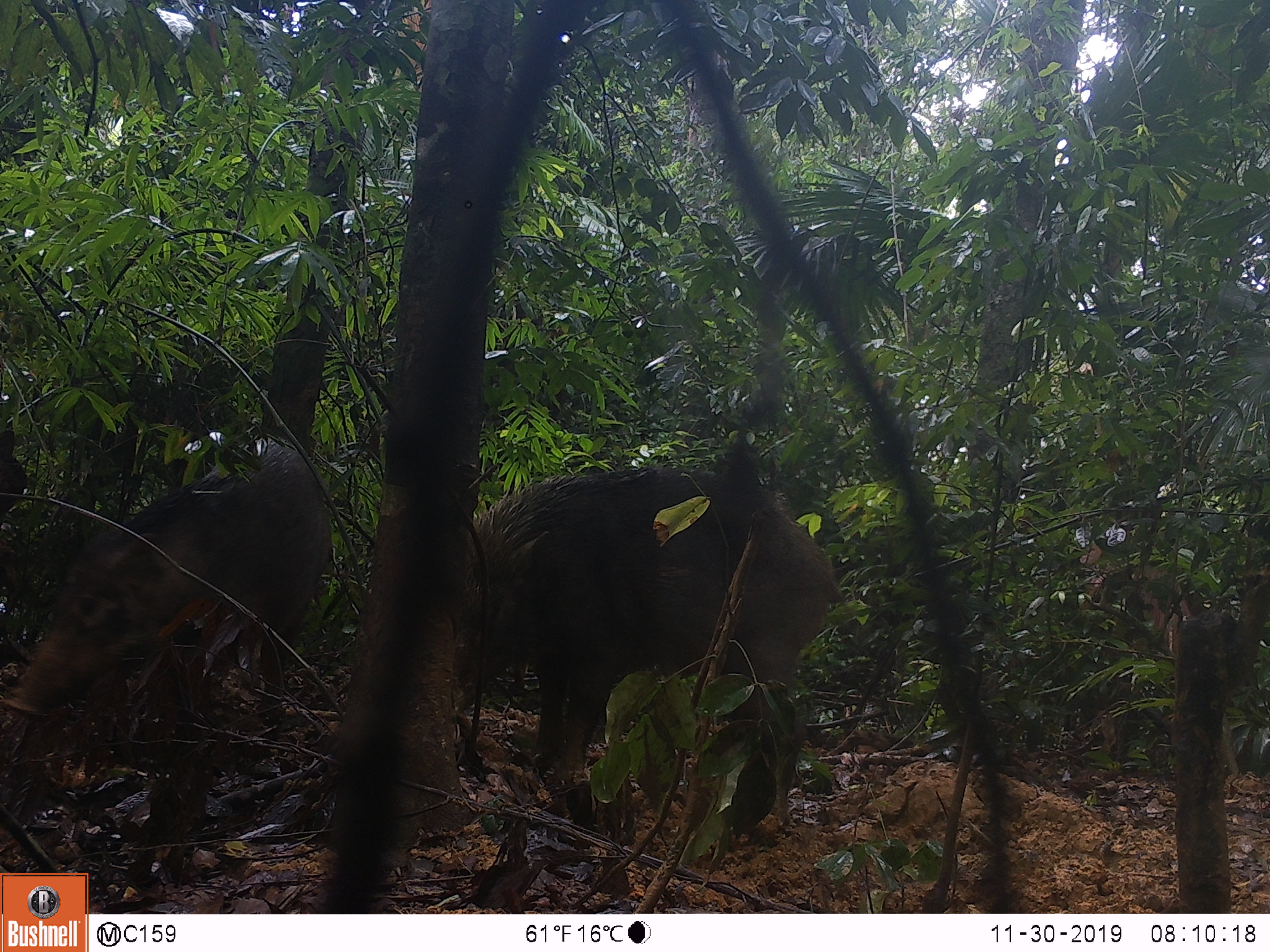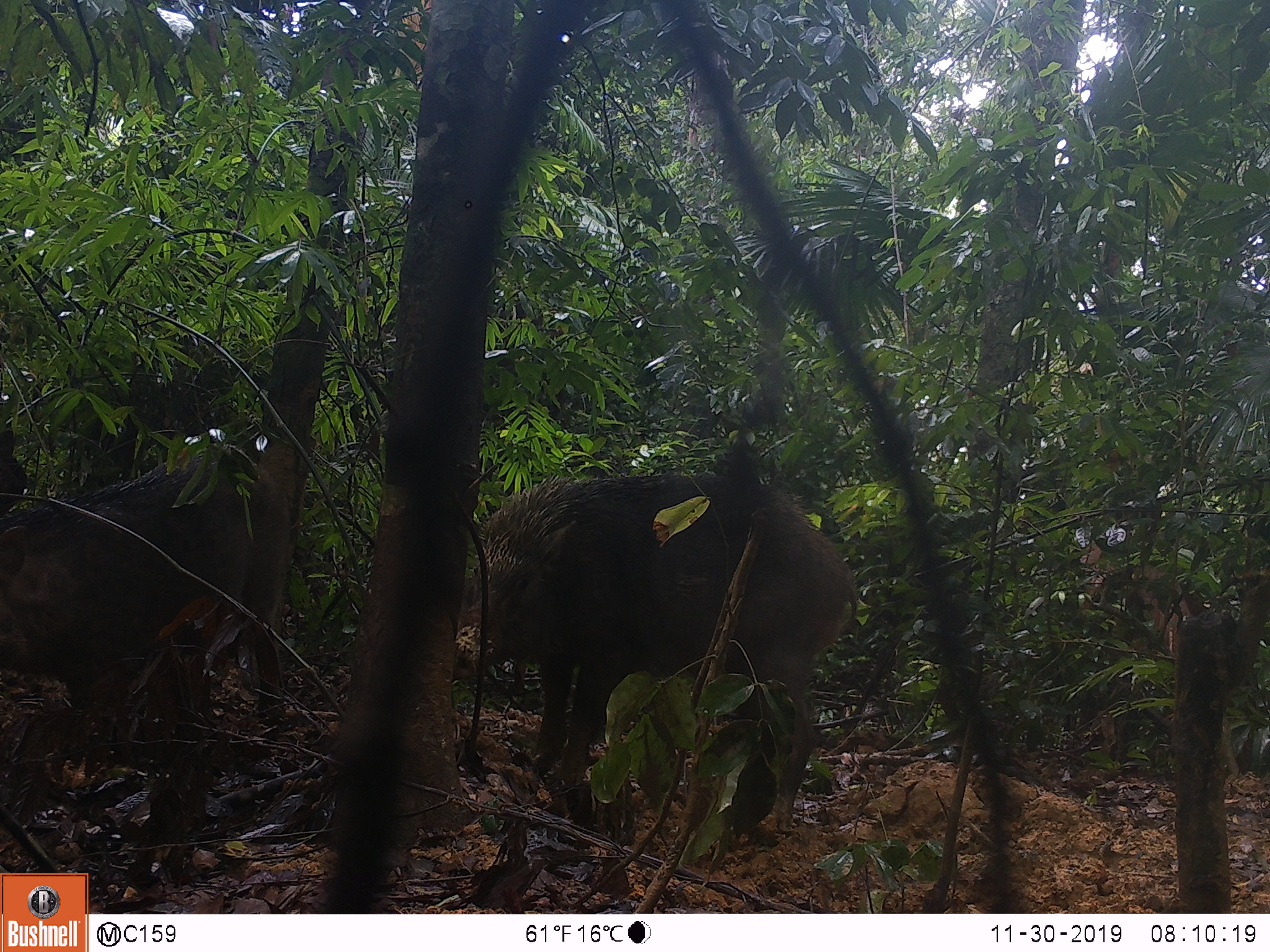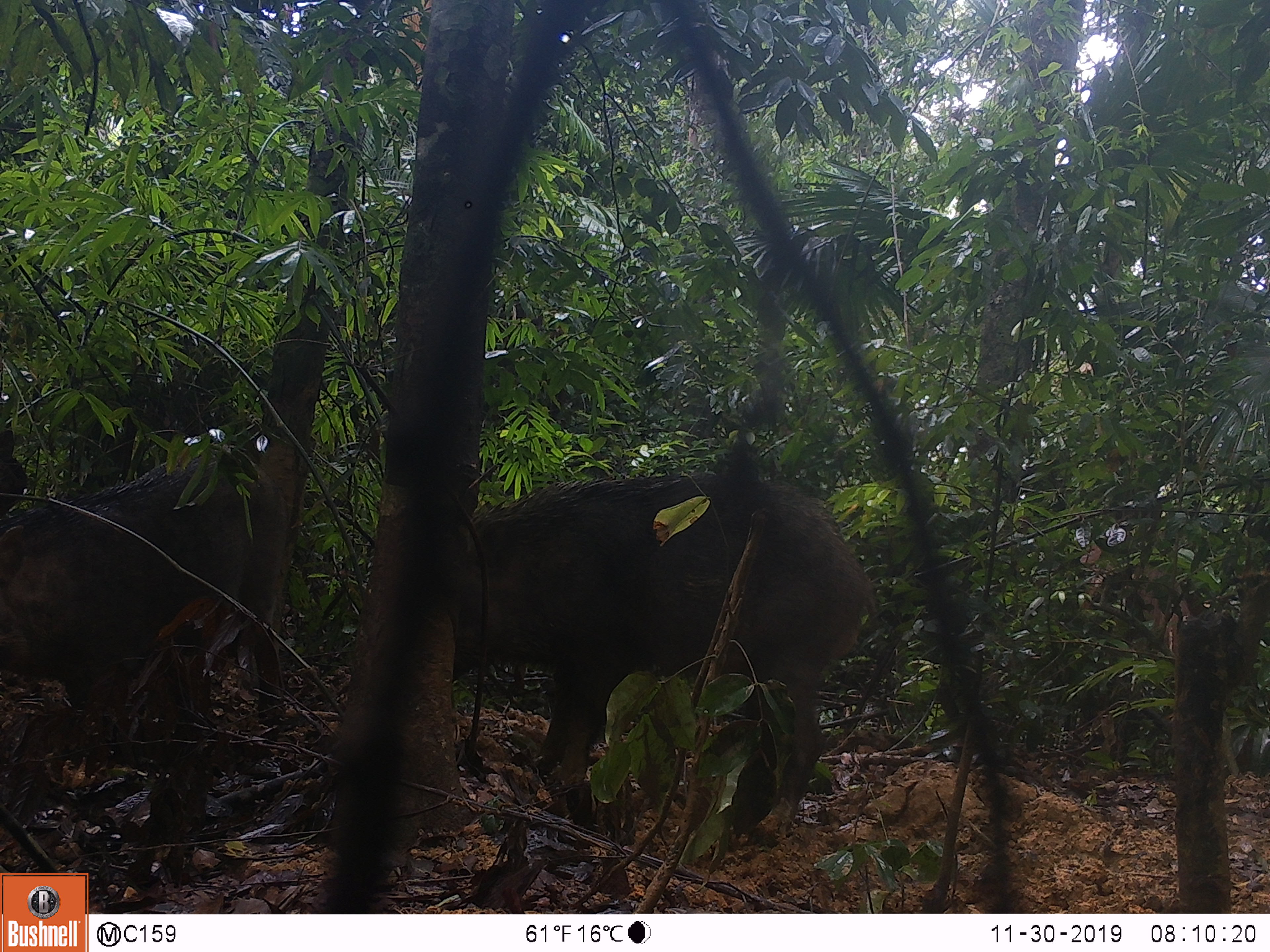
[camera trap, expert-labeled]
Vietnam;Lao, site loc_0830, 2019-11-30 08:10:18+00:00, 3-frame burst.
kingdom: Animalia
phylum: Chordata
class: Mammalia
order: Artiodactyla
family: Suidae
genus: Sus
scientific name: Sus scrofa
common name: eurasian wild pig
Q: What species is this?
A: Eurasian wild pig (Sus scrofa).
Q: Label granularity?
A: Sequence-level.